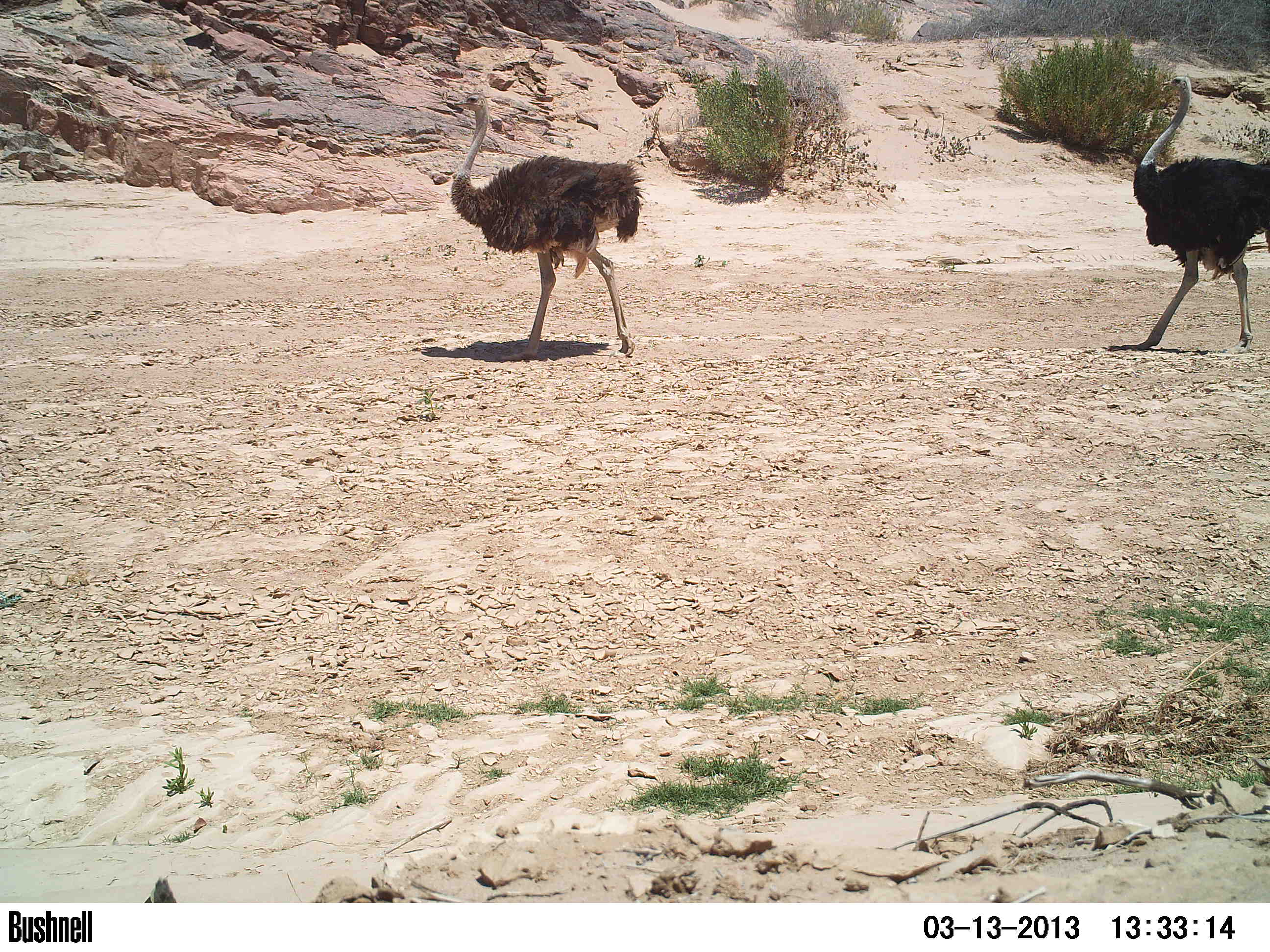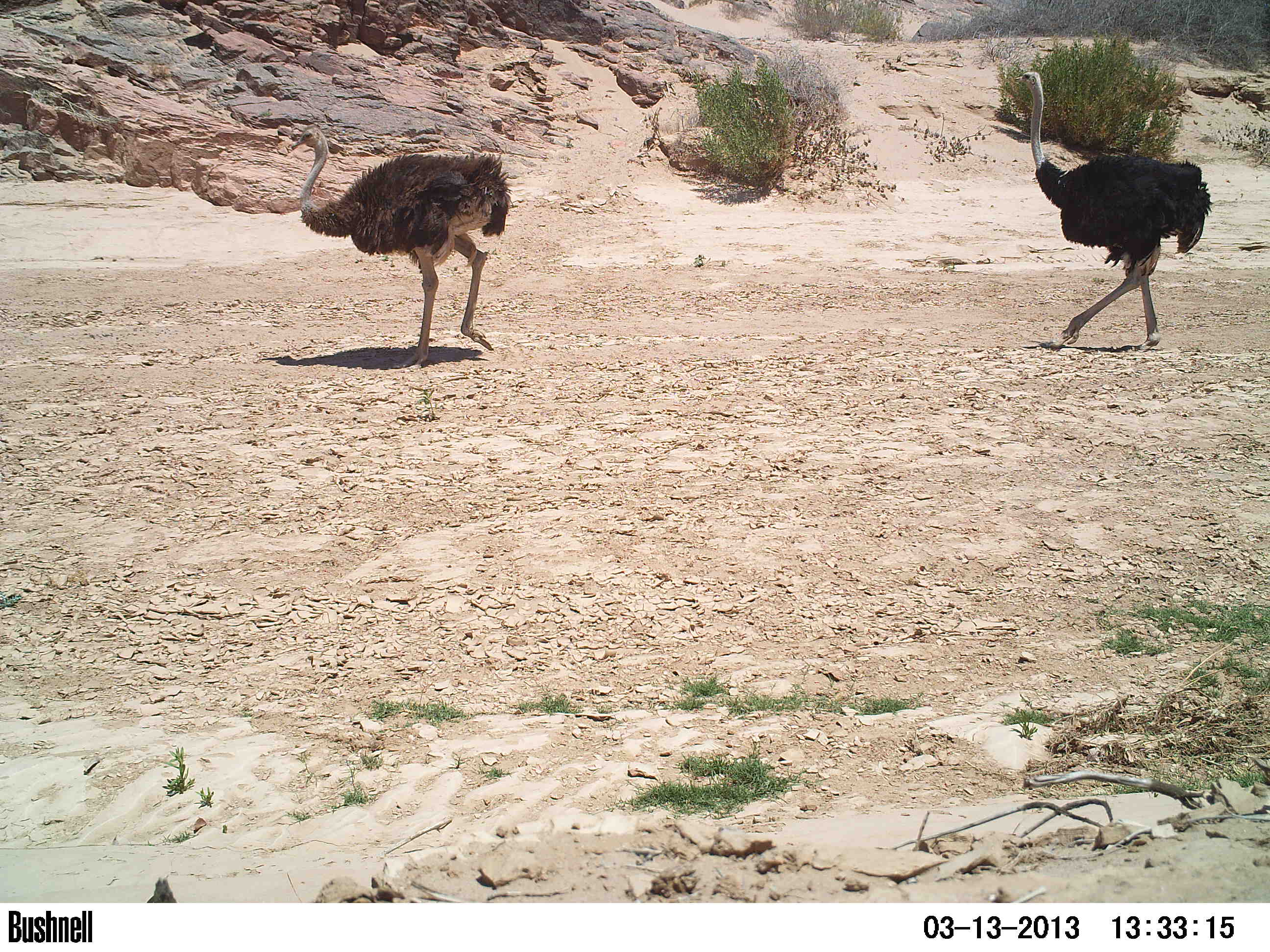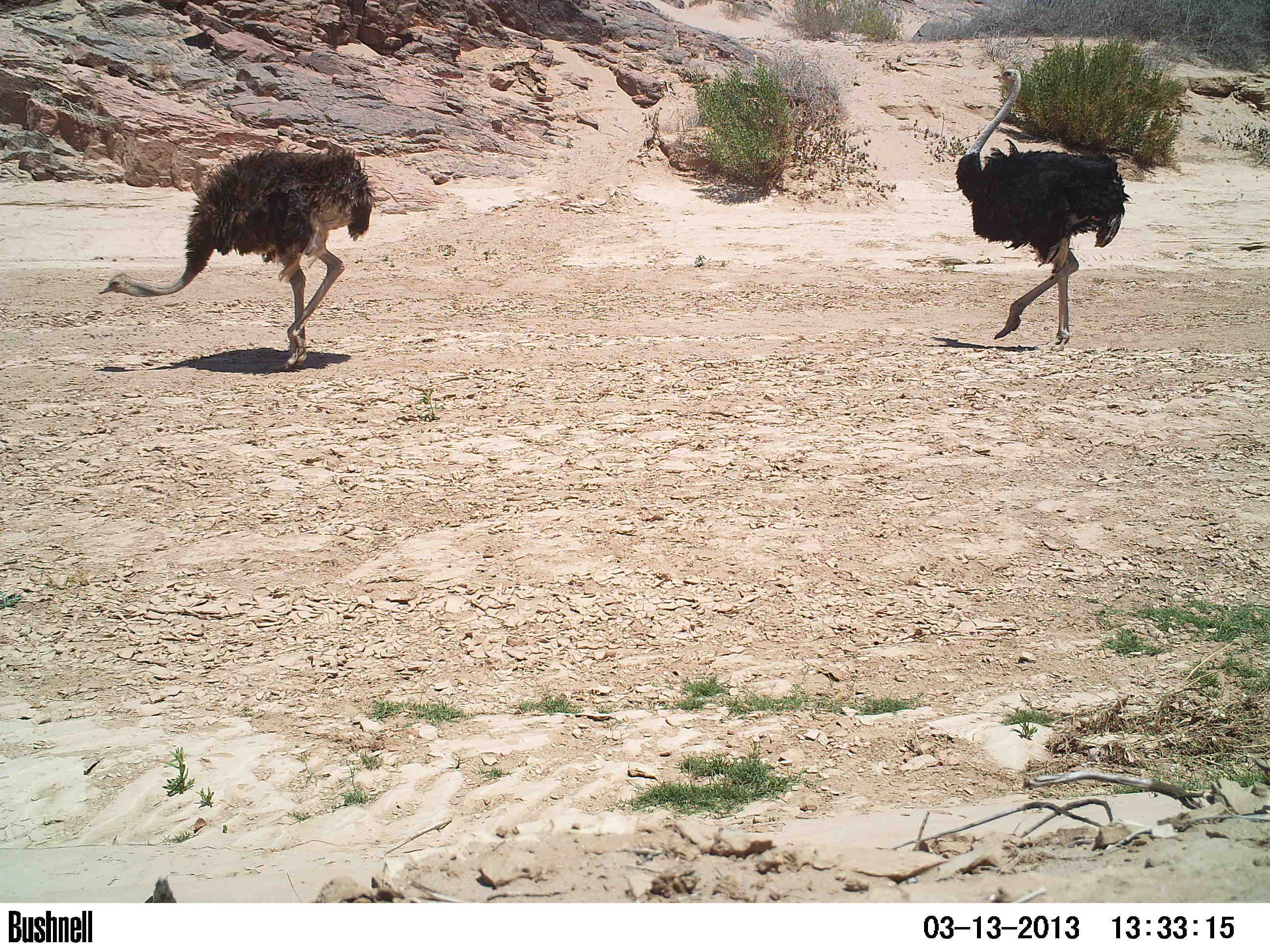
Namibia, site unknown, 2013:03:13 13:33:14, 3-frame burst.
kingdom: Animalia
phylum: Chordata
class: Aves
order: Struthioniformes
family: Struthionidae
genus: Struthio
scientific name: Struthio camelus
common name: common ostrich